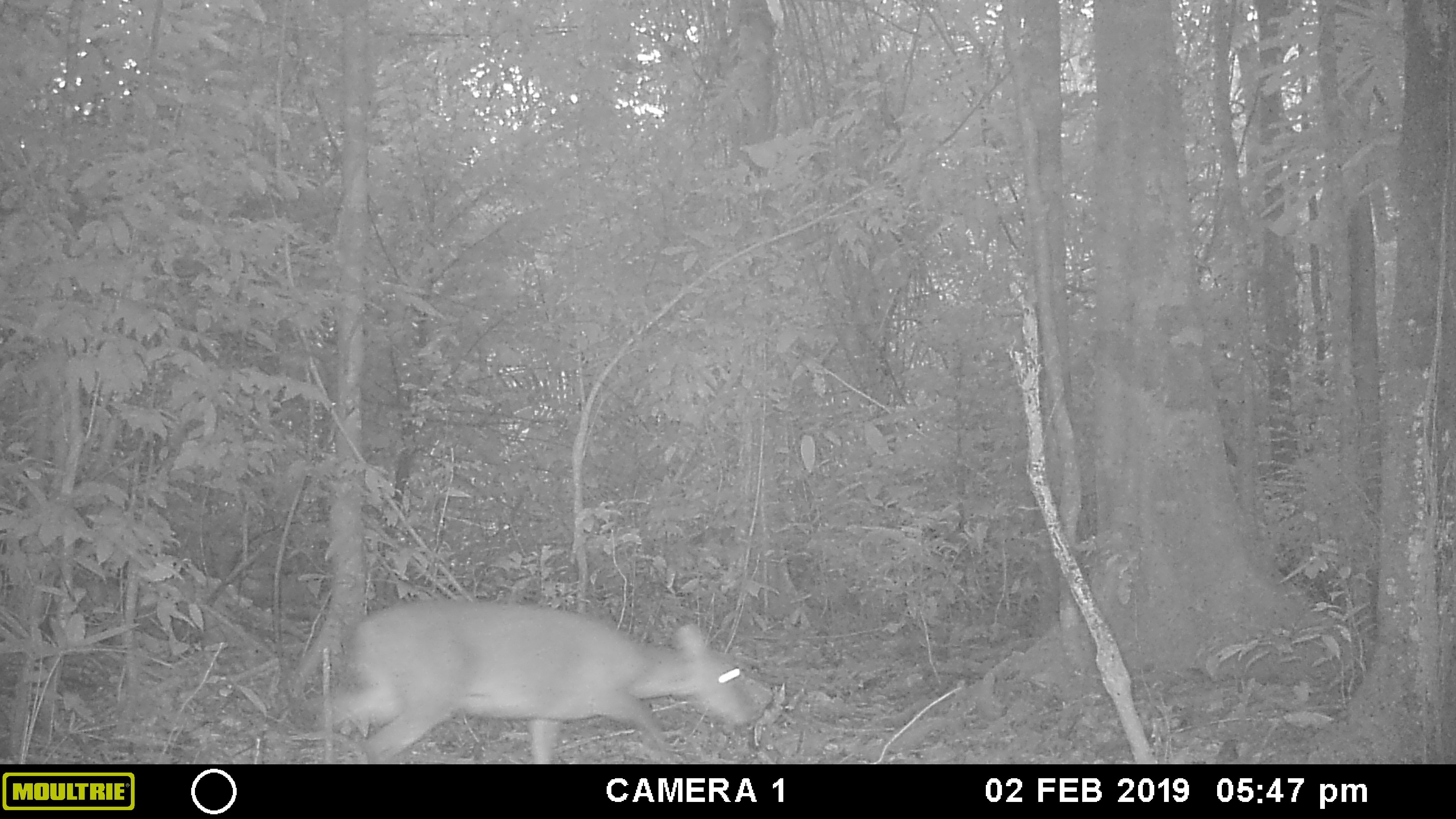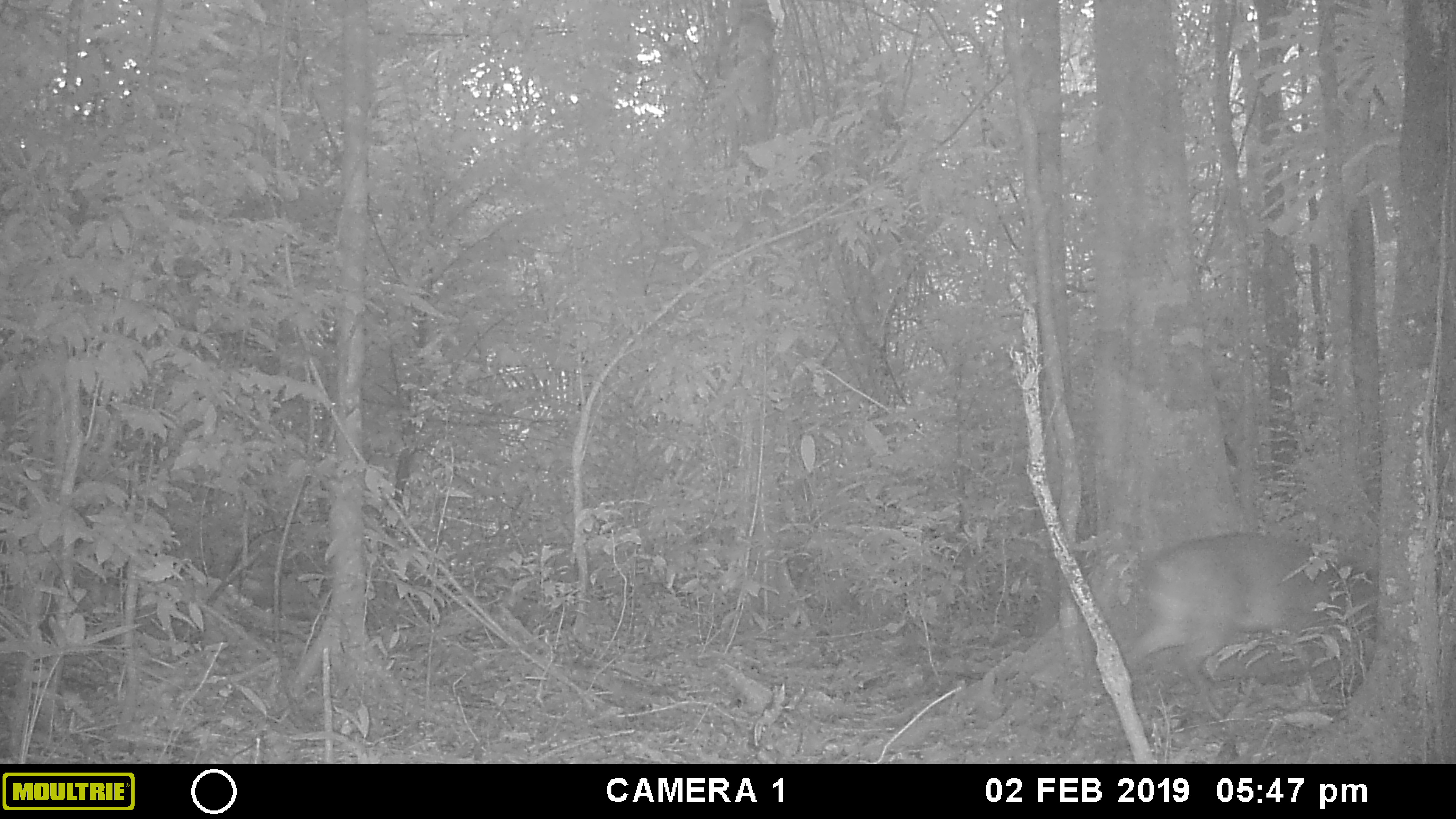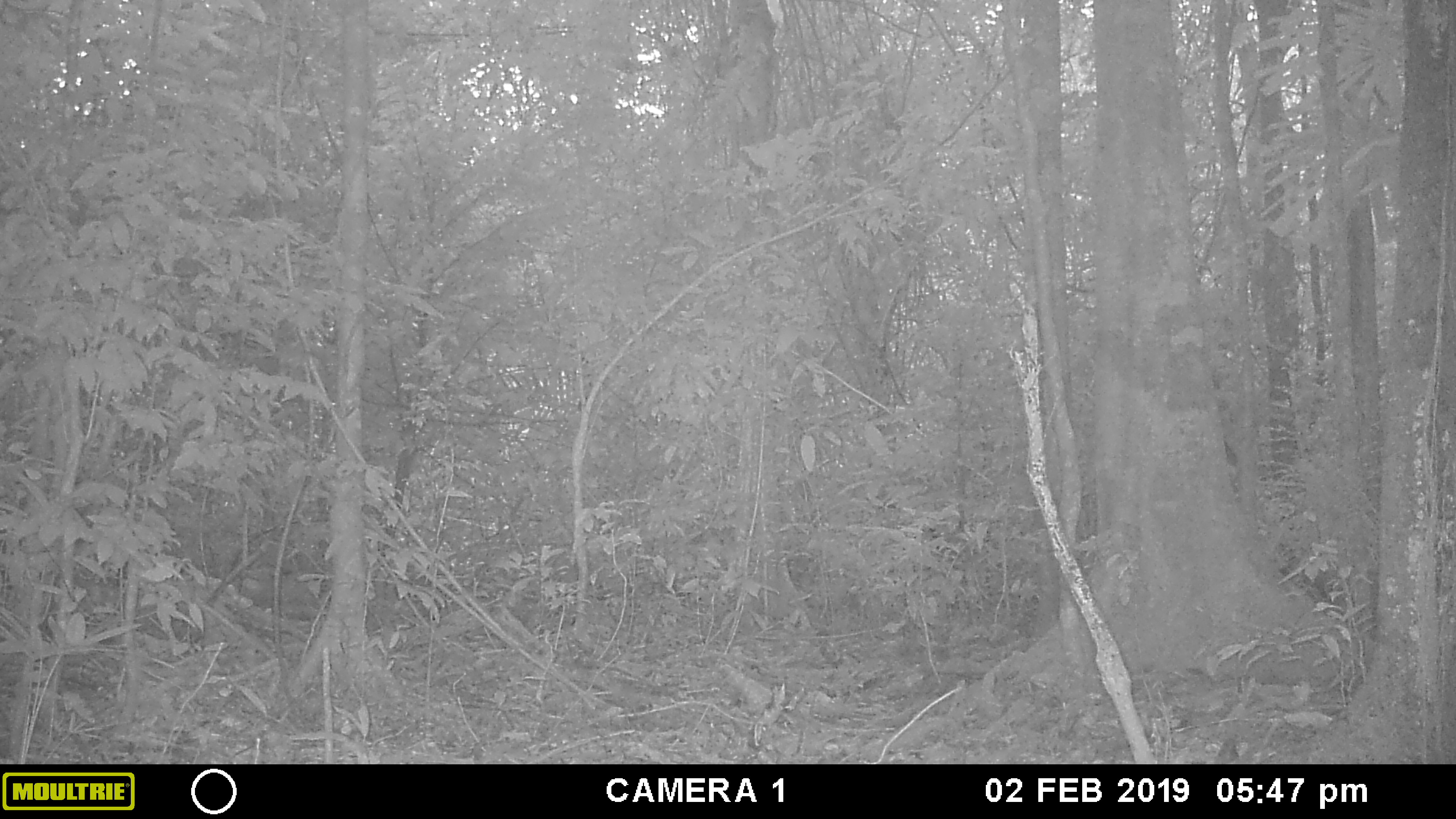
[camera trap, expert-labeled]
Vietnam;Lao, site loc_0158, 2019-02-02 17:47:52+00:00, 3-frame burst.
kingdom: Animalia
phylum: Chordata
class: Mammalia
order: Artiodactyla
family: Cervidae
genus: Muntiacus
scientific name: Muntiacus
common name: muntjacs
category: unidentified muntjac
Unidentified muntjac (muntjacs) (Muntiacus). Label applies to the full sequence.